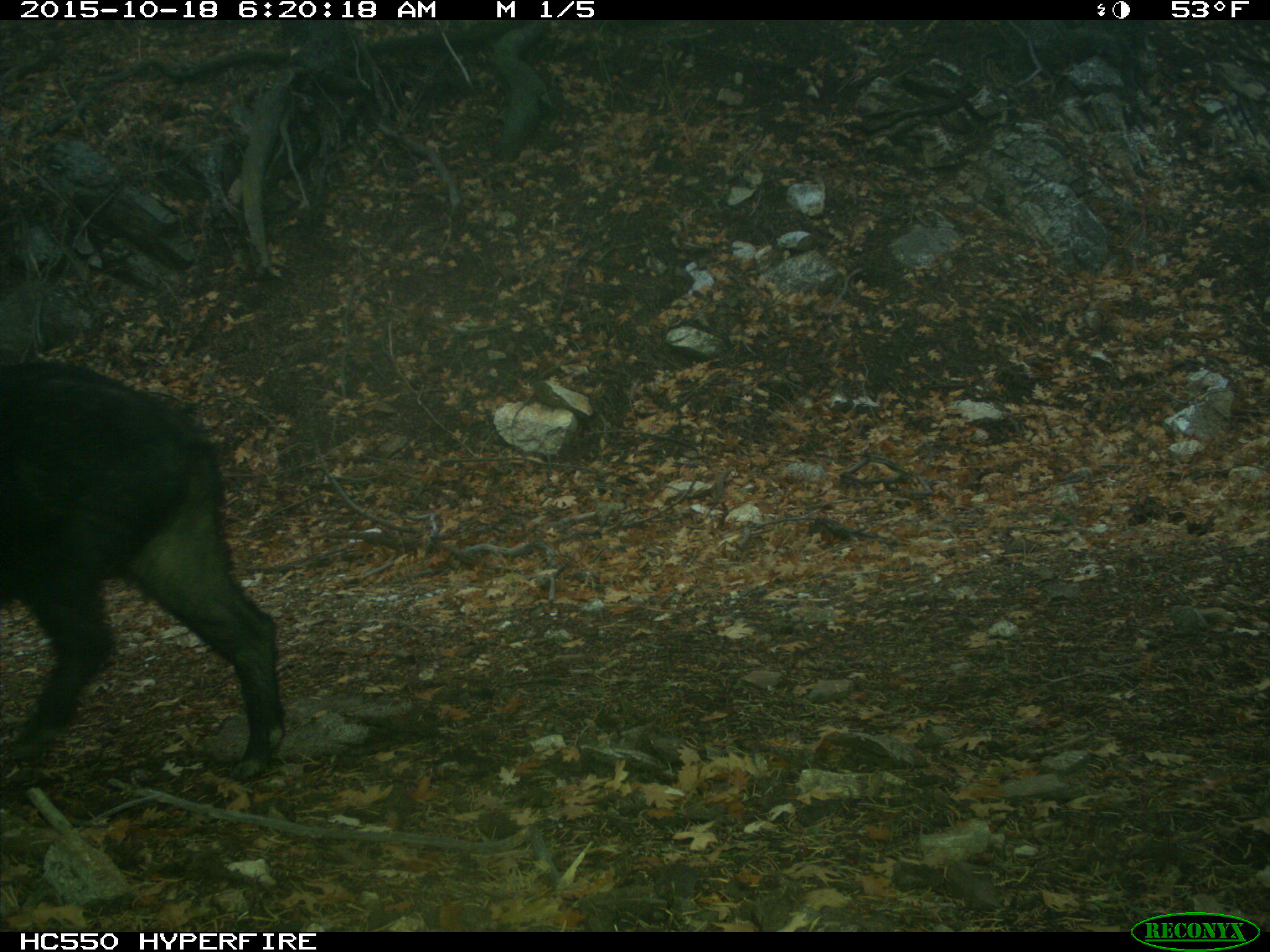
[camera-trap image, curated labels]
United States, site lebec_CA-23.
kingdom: Animalia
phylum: Chordata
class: Mammalia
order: Artiodactyla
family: Suidae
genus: Sus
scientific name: Sus scrofa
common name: wild boar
Sus scrofa (wild boar).